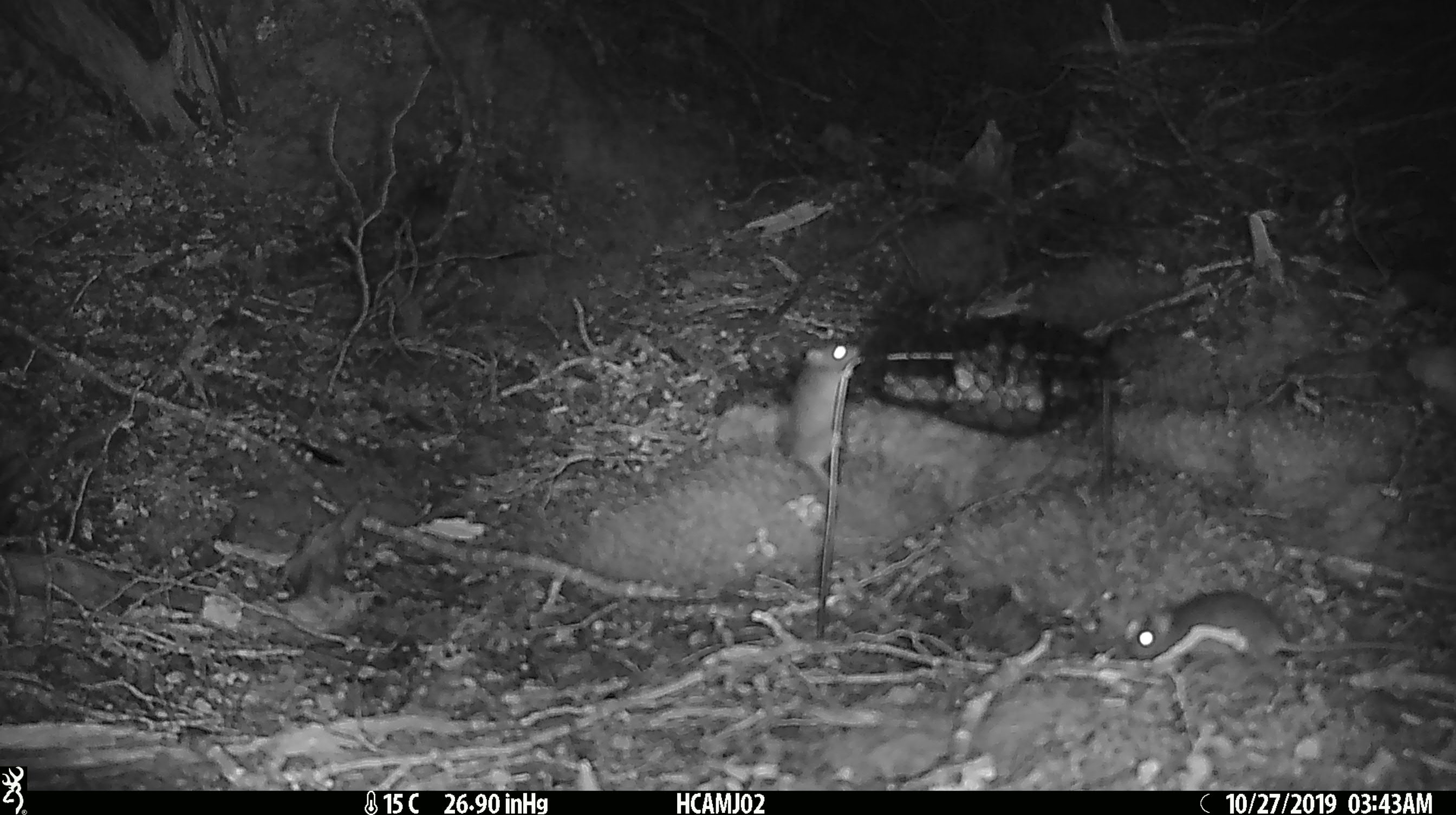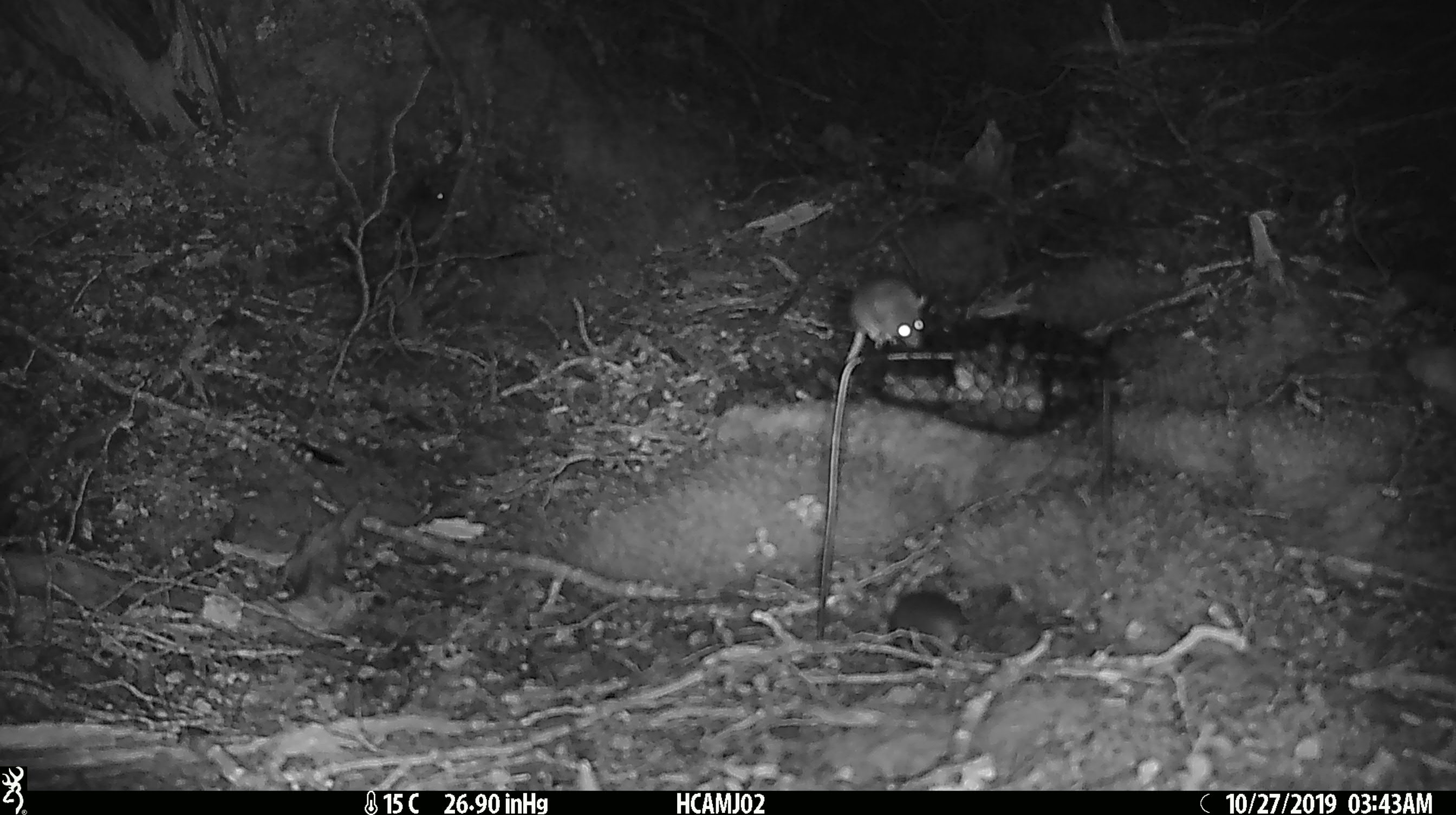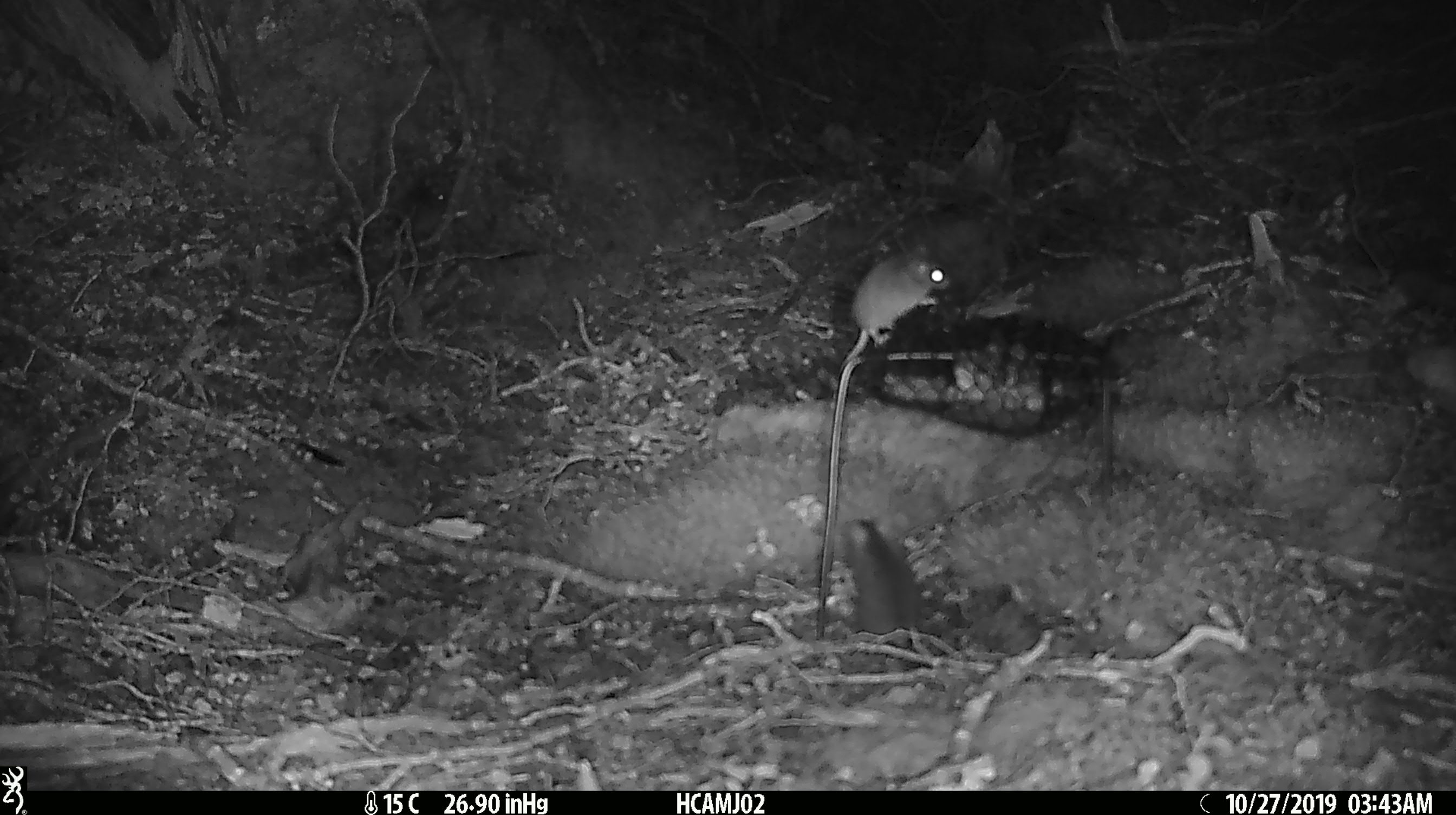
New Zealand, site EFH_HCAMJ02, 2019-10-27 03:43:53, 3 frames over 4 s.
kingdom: Animalia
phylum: Chordata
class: Mammalia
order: Rodentia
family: Muridae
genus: Mus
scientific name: Mus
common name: mouse